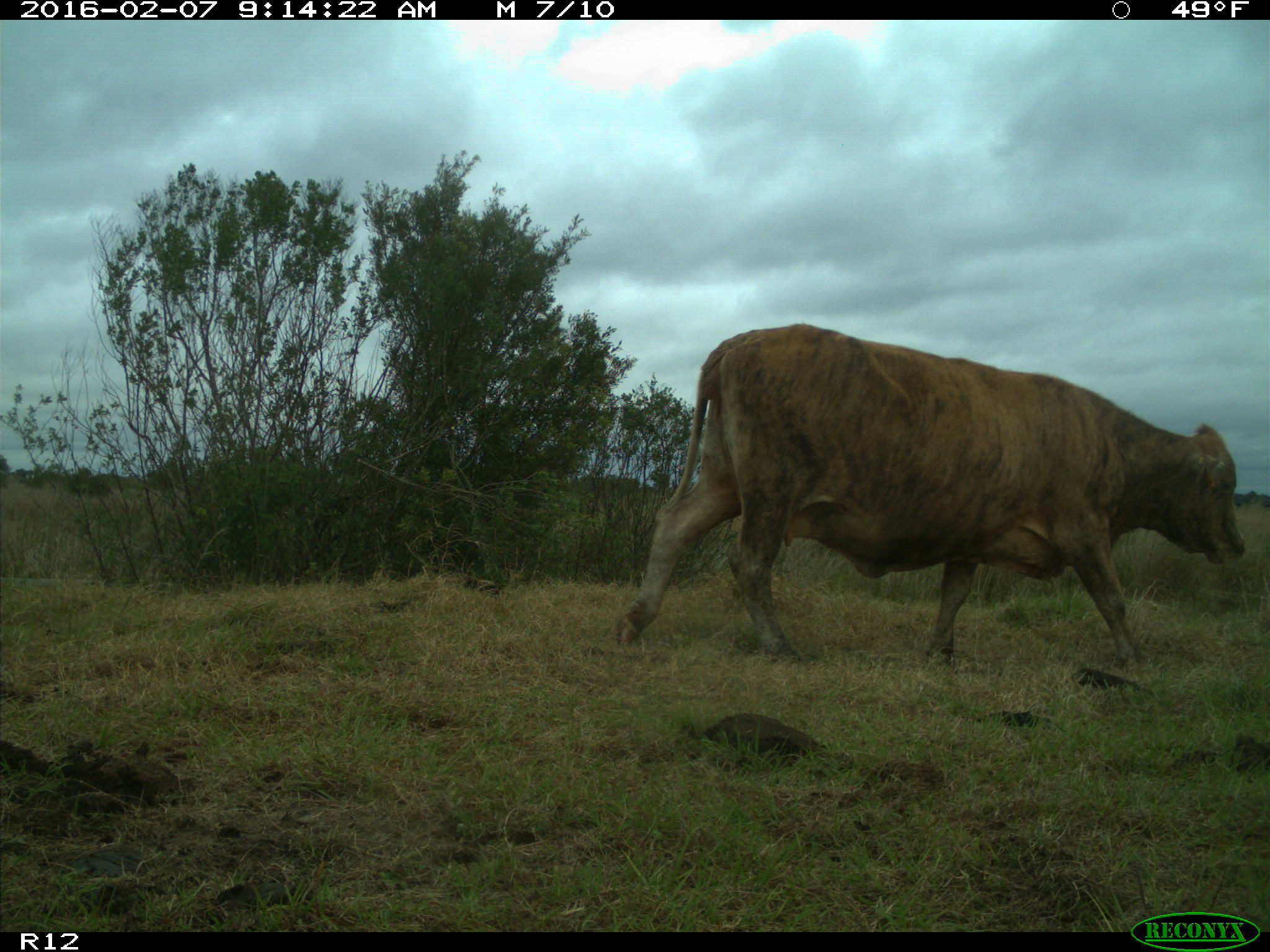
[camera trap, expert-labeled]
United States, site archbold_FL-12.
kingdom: Animalia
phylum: Chordata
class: Mammalia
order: Artiodactyla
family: Bovidae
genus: Bos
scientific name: Bos taurus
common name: domestic cow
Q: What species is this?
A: Bos taurus (domestic cow).